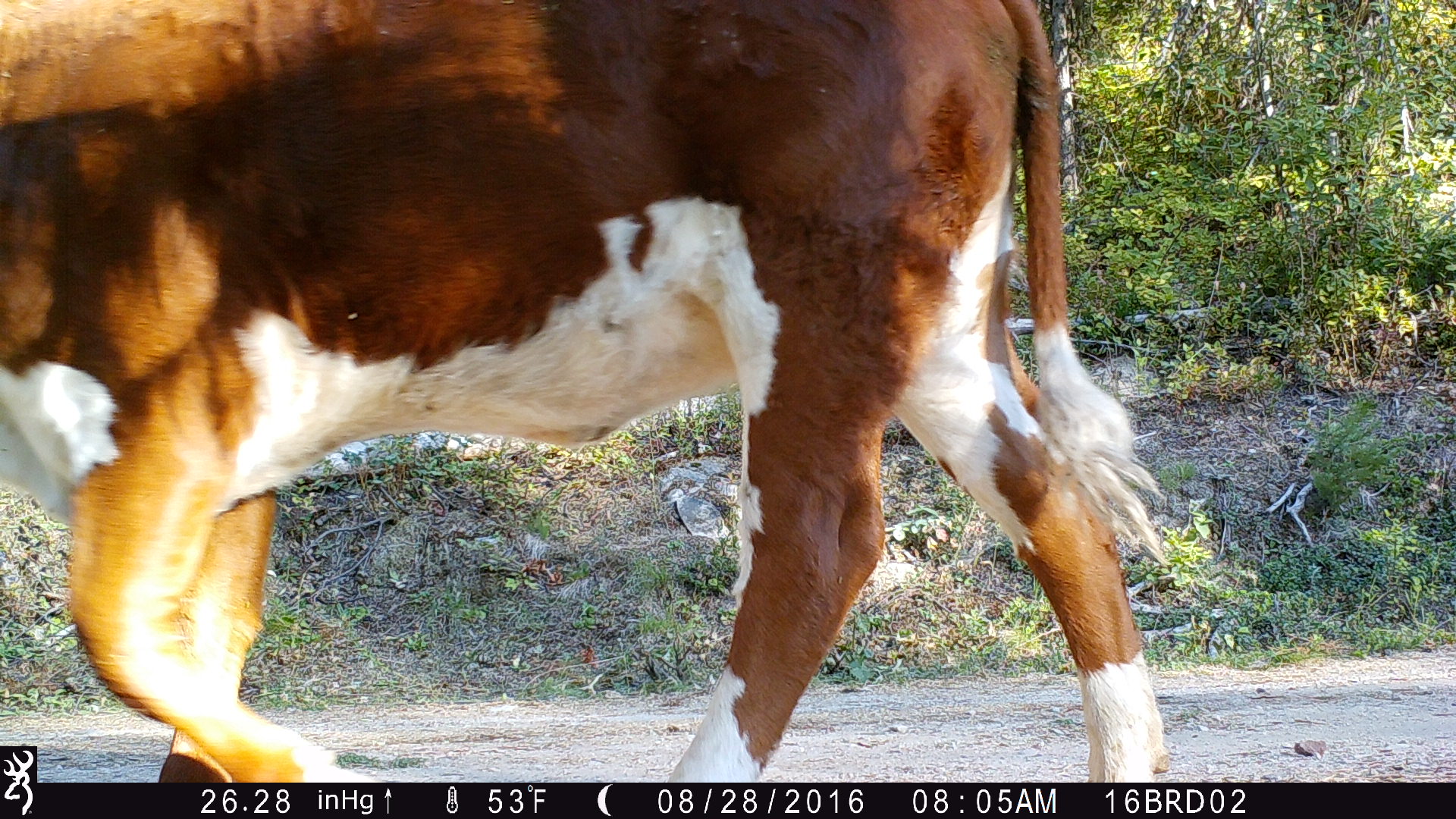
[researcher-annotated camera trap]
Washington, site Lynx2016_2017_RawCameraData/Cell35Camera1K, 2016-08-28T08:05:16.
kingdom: Animalia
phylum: Chordata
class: Mammalia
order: Artiodactyla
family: Bovidae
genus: Bos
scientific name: Bos taurus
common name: domestic cattle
Domestic cattle (Bos taurus). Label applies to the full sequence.